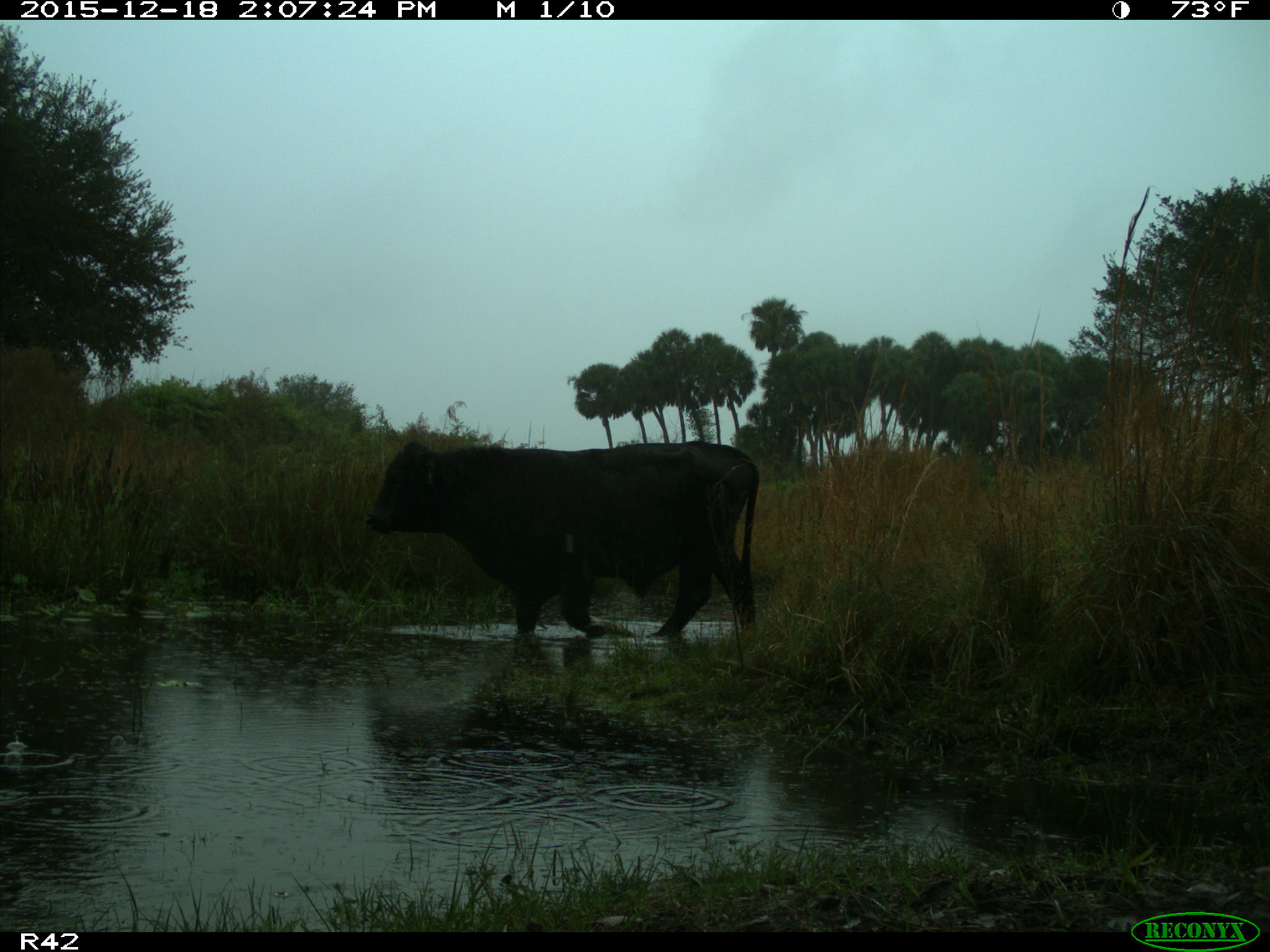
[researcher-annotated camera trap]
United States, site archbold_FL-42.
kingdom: Animalia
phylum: Chordata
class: Mammalia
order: Artiodactyla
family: Bovidae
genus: Bos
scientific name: Bos taurus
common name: domestic cow